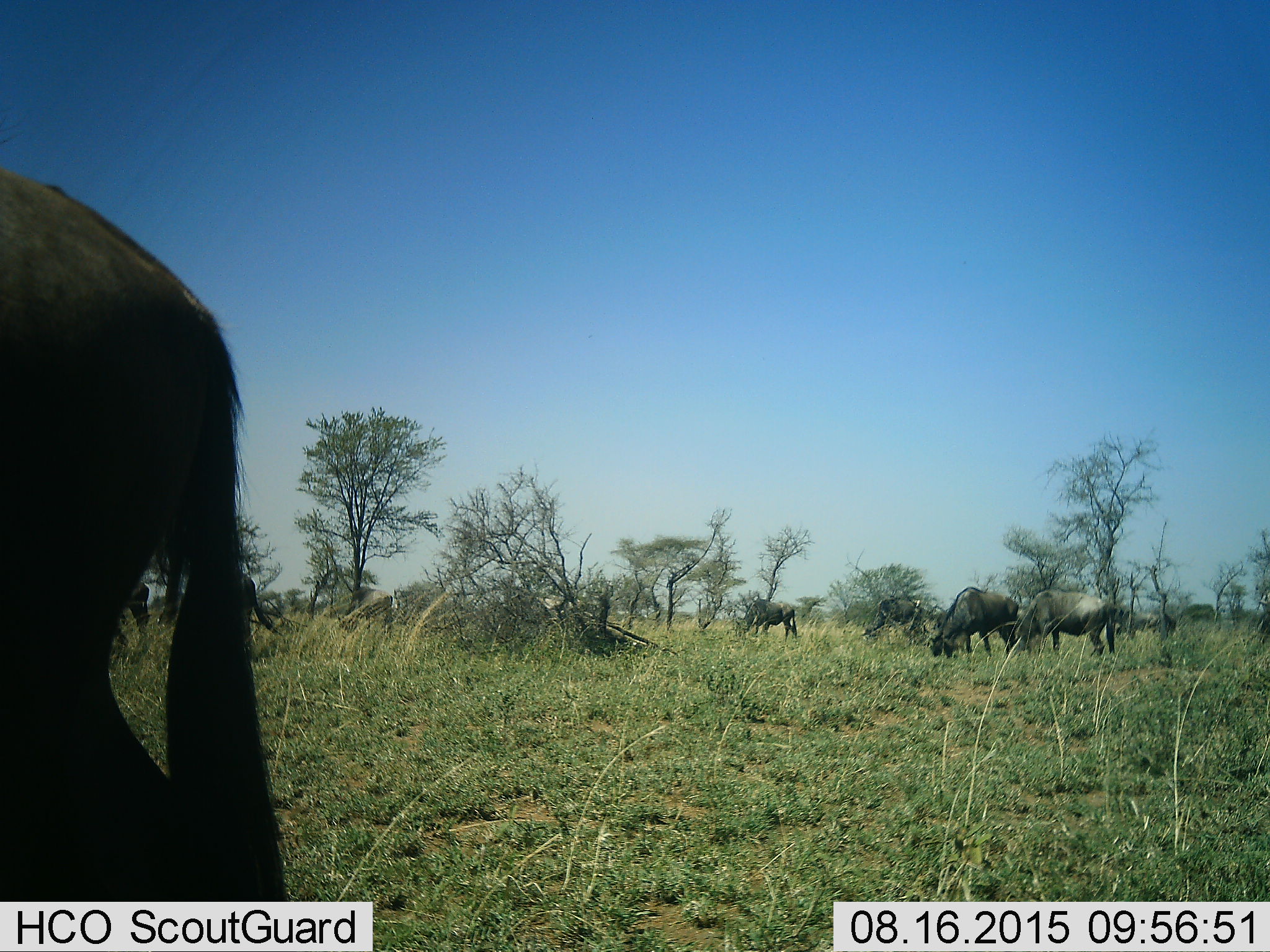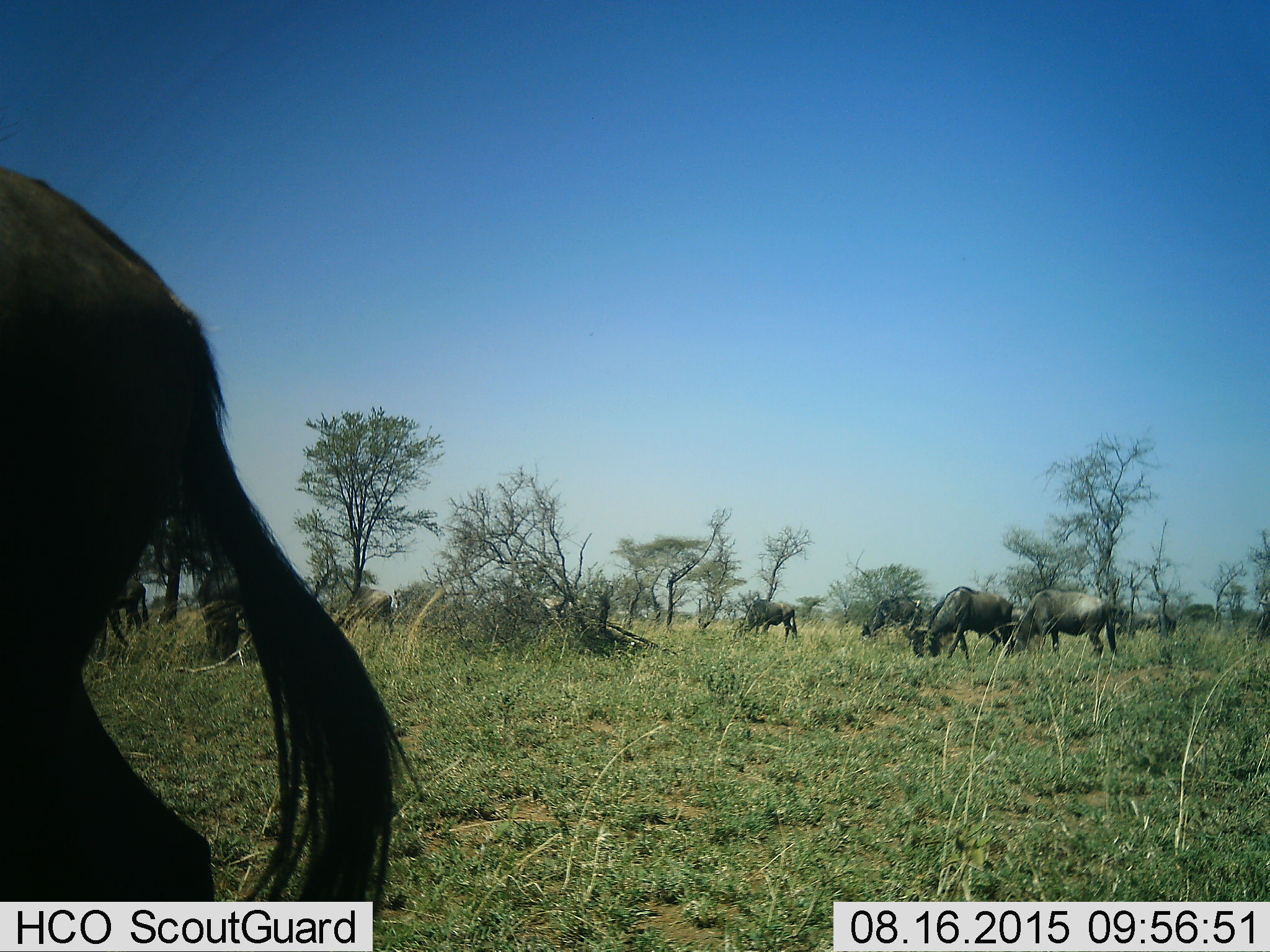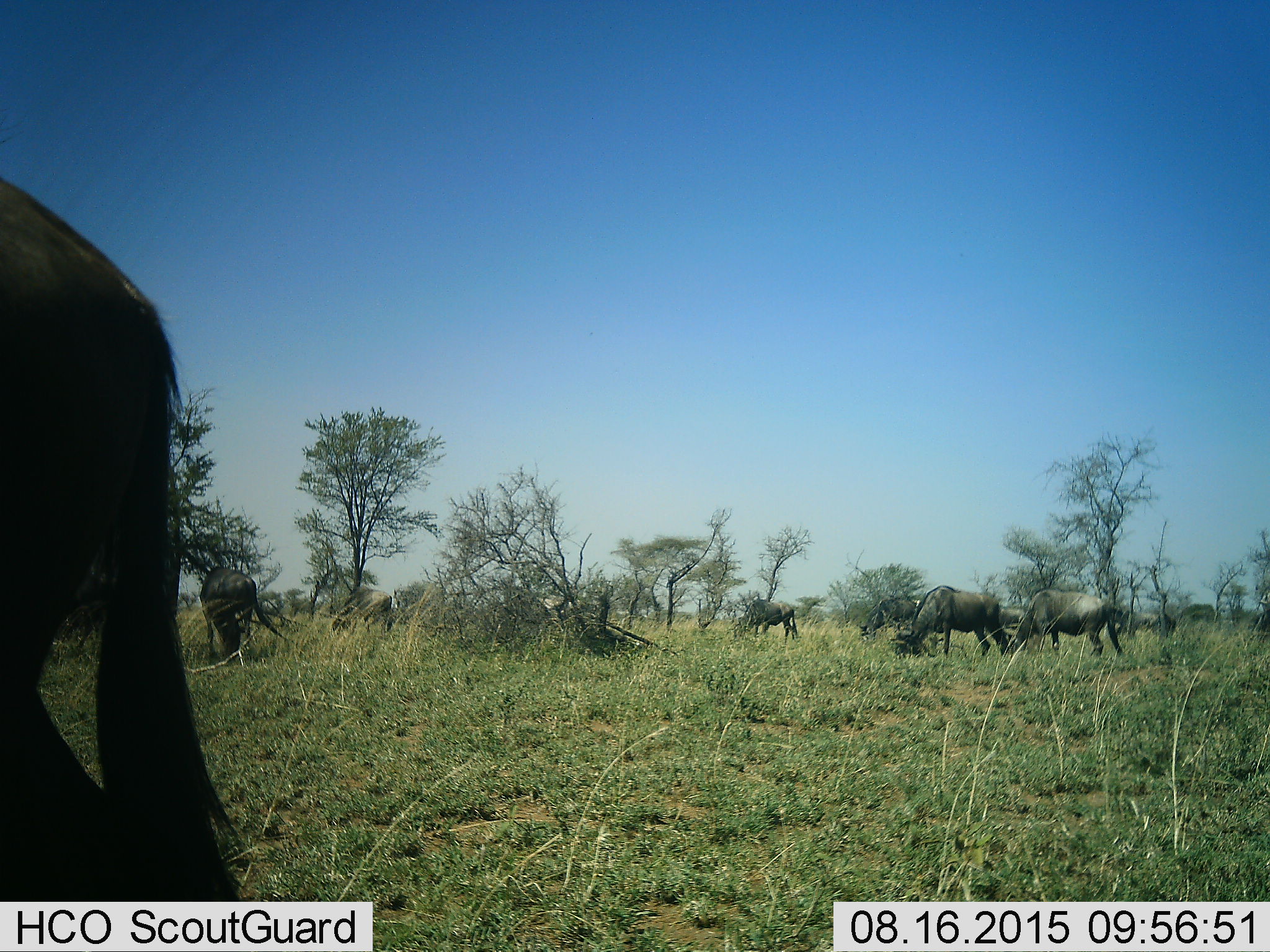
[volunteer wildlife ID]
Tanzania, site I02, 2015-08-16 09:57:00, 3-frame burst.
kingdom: Animalia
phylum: Chordata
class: Mammalia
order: Artiodactyla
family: Bovidae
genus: Connochaetes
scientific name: Connochaetes taurinus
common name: blue wildebeest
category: wildebeest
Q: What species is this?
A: Wildebeest (blue wildebeest) (Connochaetes taurinus).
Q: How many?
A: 8.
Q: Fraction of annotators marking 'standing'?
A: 14%.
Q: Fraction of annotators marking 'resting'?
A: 0%.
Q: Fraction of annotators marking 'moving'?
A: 57%.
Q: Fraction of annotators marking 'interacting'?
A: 14%.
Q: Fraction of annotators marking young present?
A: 0%.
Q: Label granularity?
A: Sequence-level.